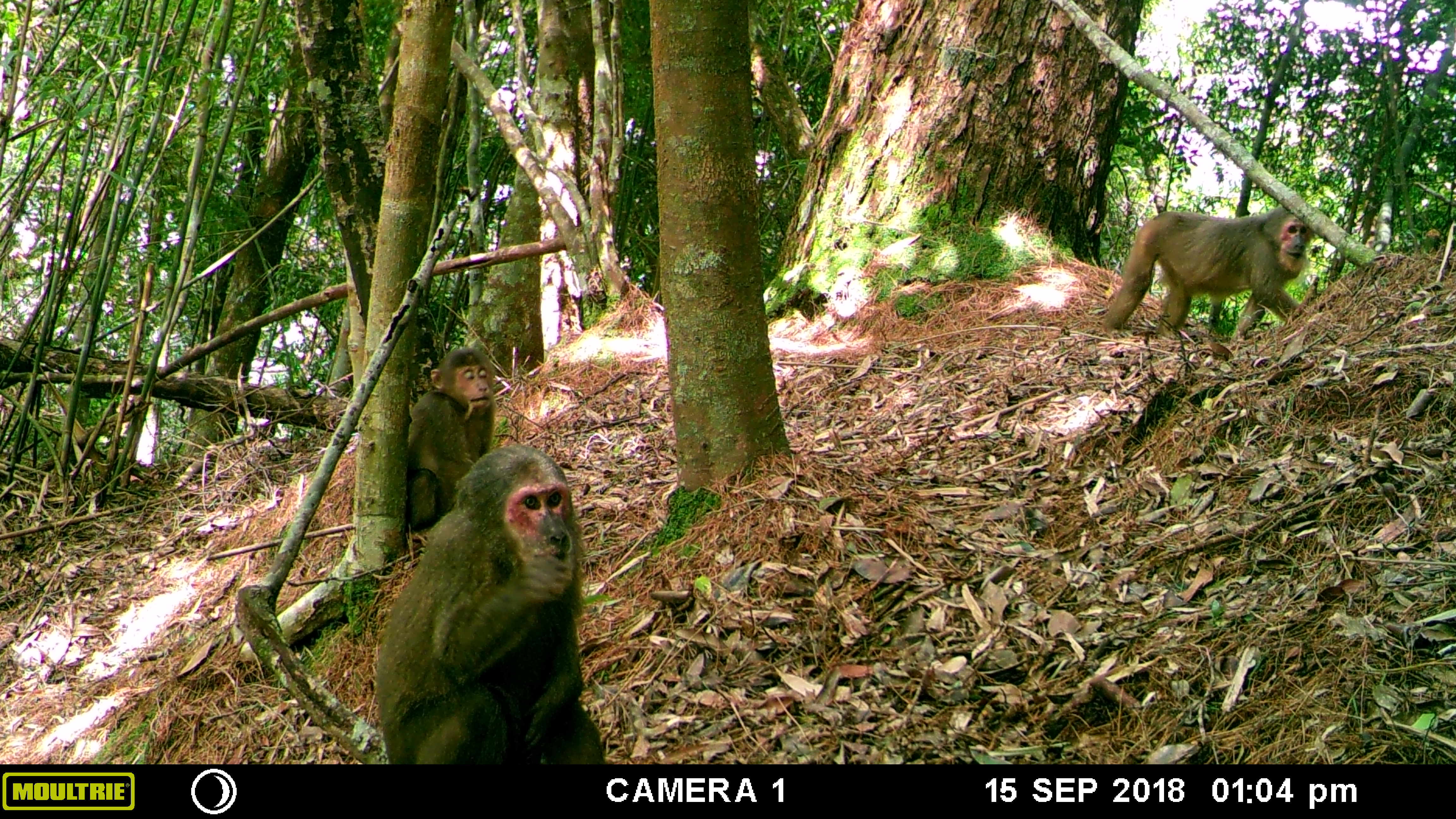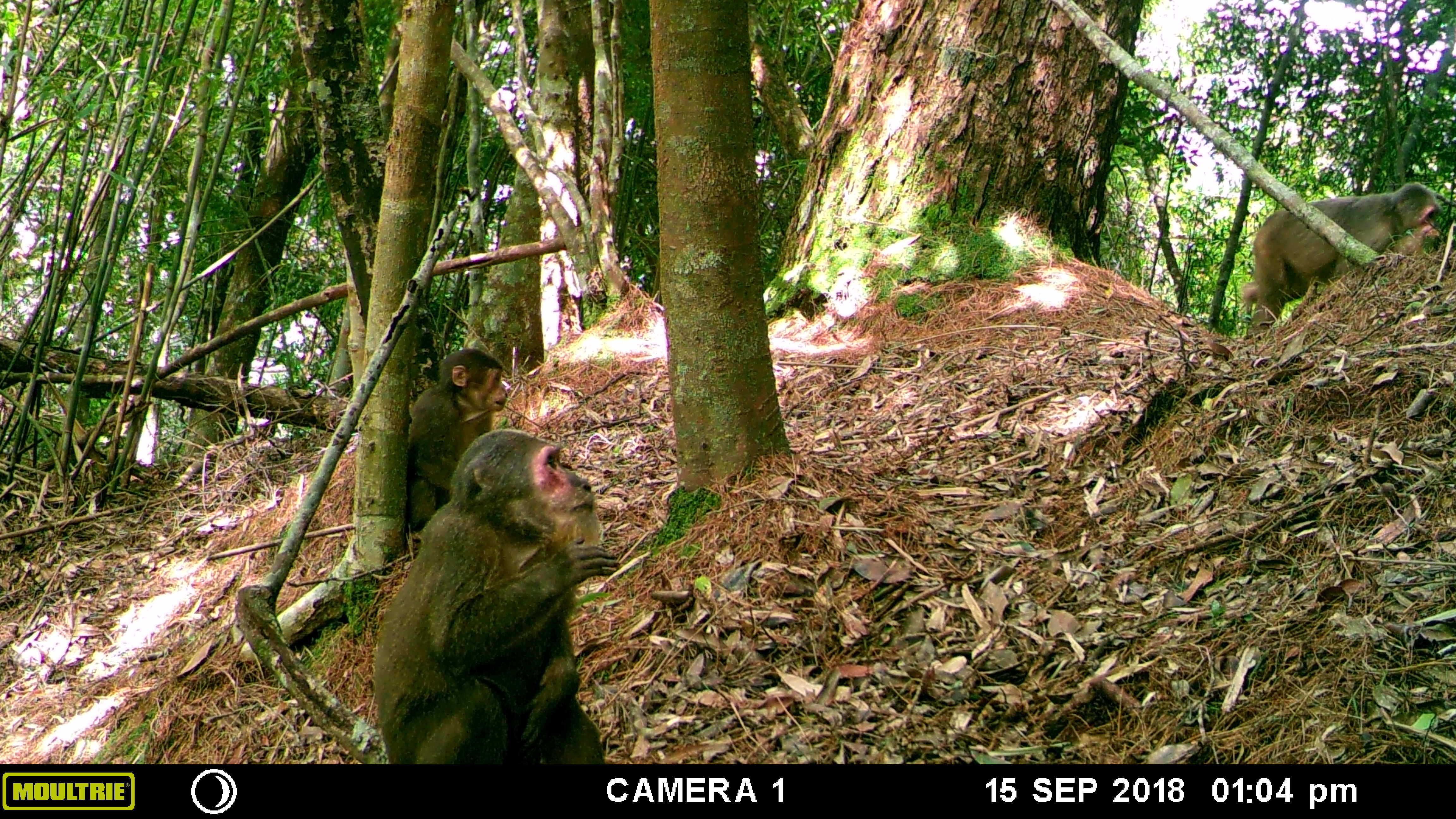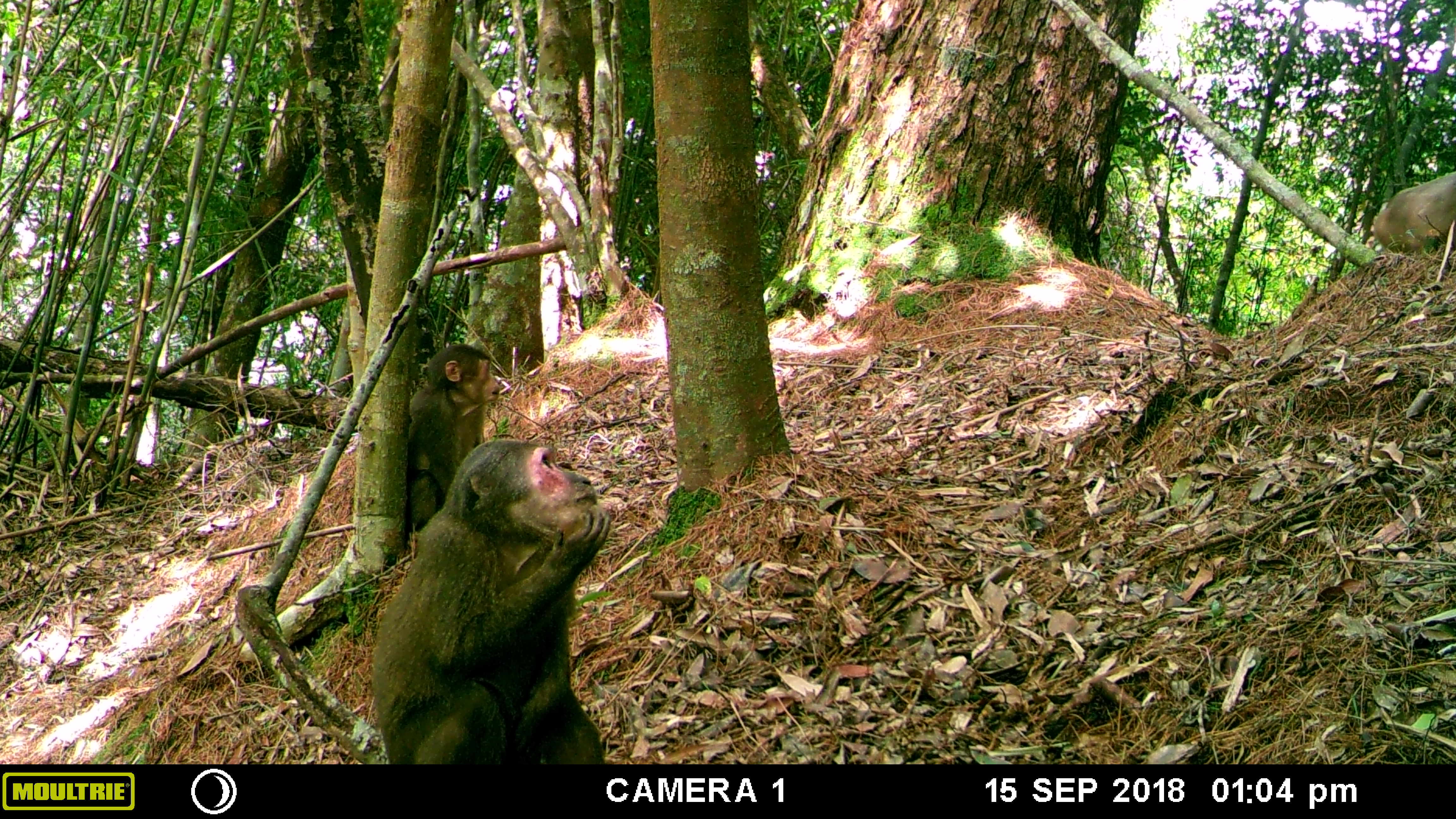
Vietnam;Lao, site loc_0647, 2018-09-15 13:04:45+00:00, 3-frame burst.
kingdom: Animalia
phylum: Chordata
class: Mammalia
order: Primates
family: Cercopithecidae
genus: Macaca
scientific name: Macaca arctoides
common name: stump-tailed macaque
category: stump tailed macaque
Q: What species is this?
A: Stump tailed macaque (stump-tailed macaque) (Macaca arctoides).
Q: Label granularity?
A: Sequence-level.